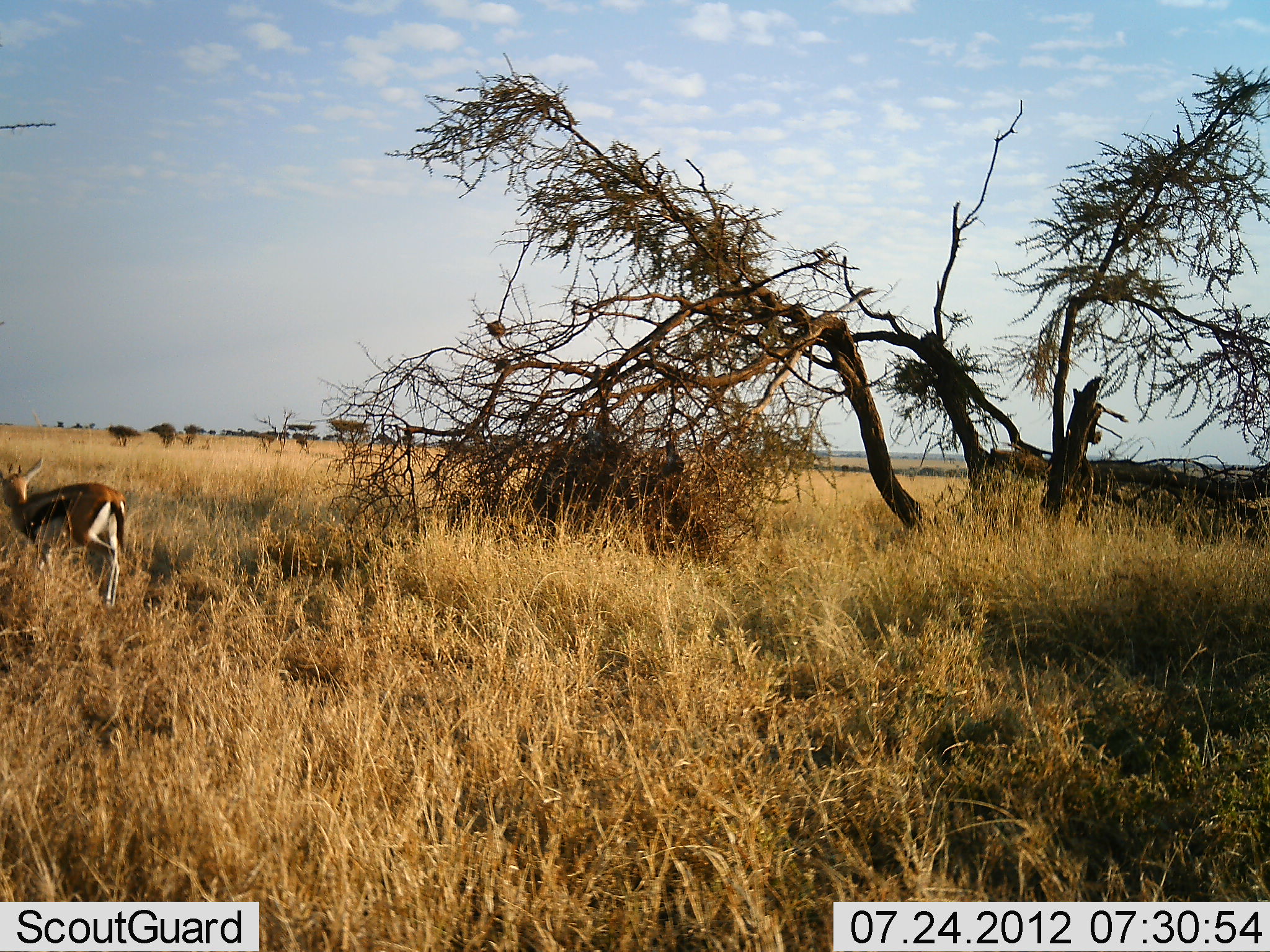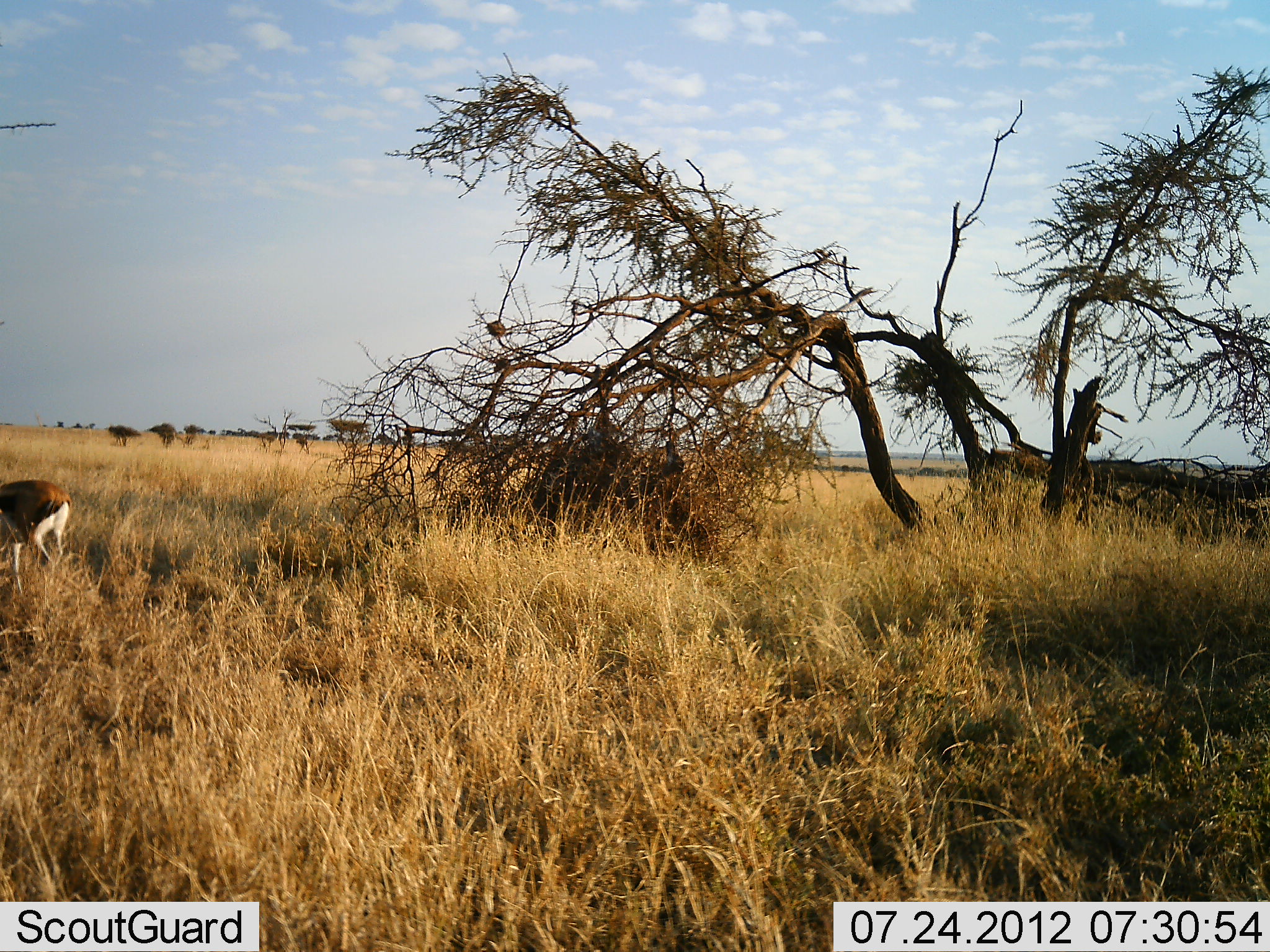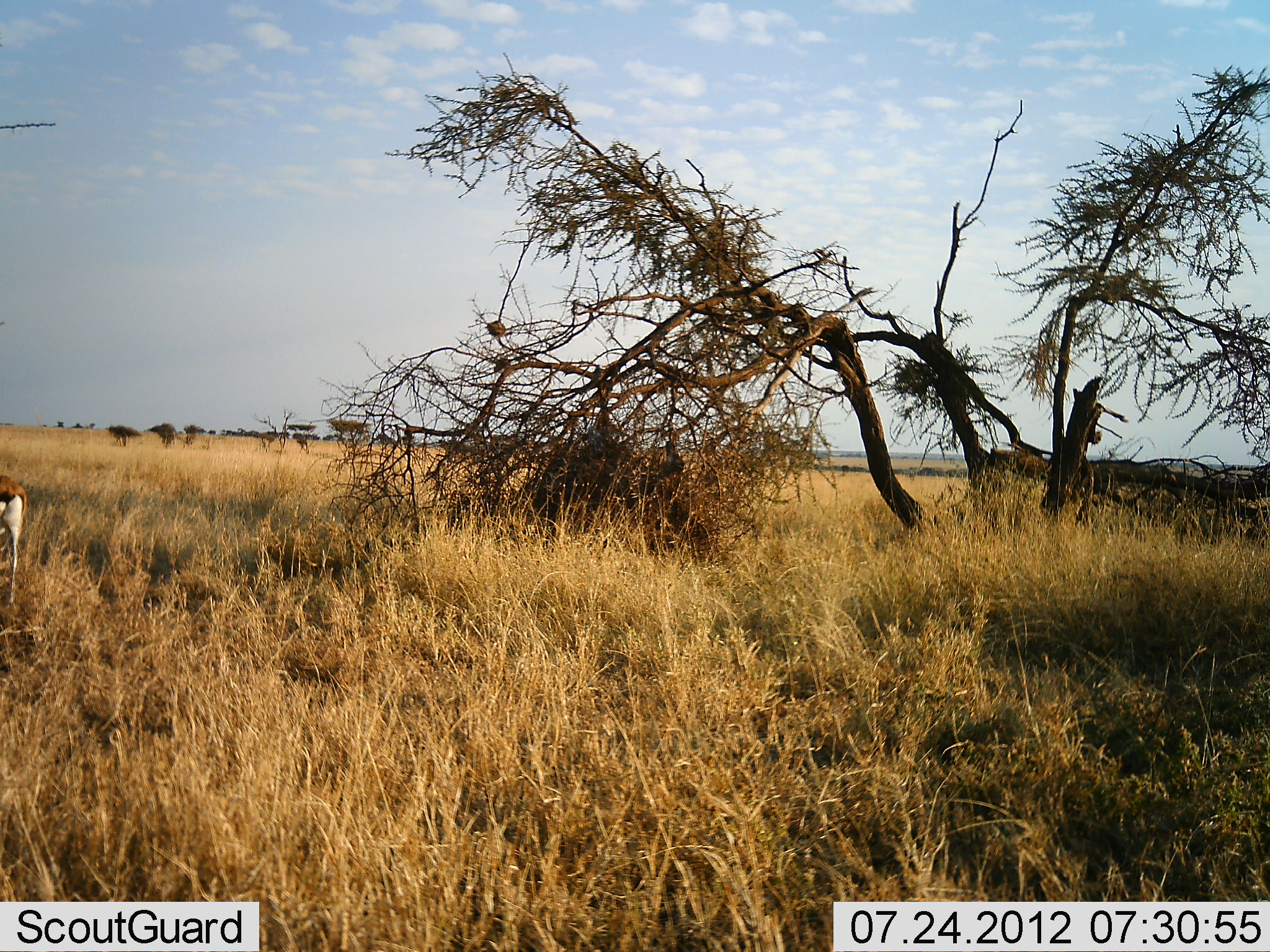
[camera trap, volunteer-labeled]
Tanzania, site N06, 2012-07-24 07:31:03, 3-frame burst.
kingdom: Animalia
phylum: Chordata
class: Mammalia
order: Artiodactyla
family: Bovidae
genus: Eudorcas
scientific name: Eudorcas thomsonii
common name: thomson's gazelle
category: gazellethomsons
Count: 1.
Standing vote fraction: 10%.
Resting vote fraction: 0%.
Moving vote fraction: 90%.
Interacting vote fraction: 0%.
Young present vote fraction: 0%.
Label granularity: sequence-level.